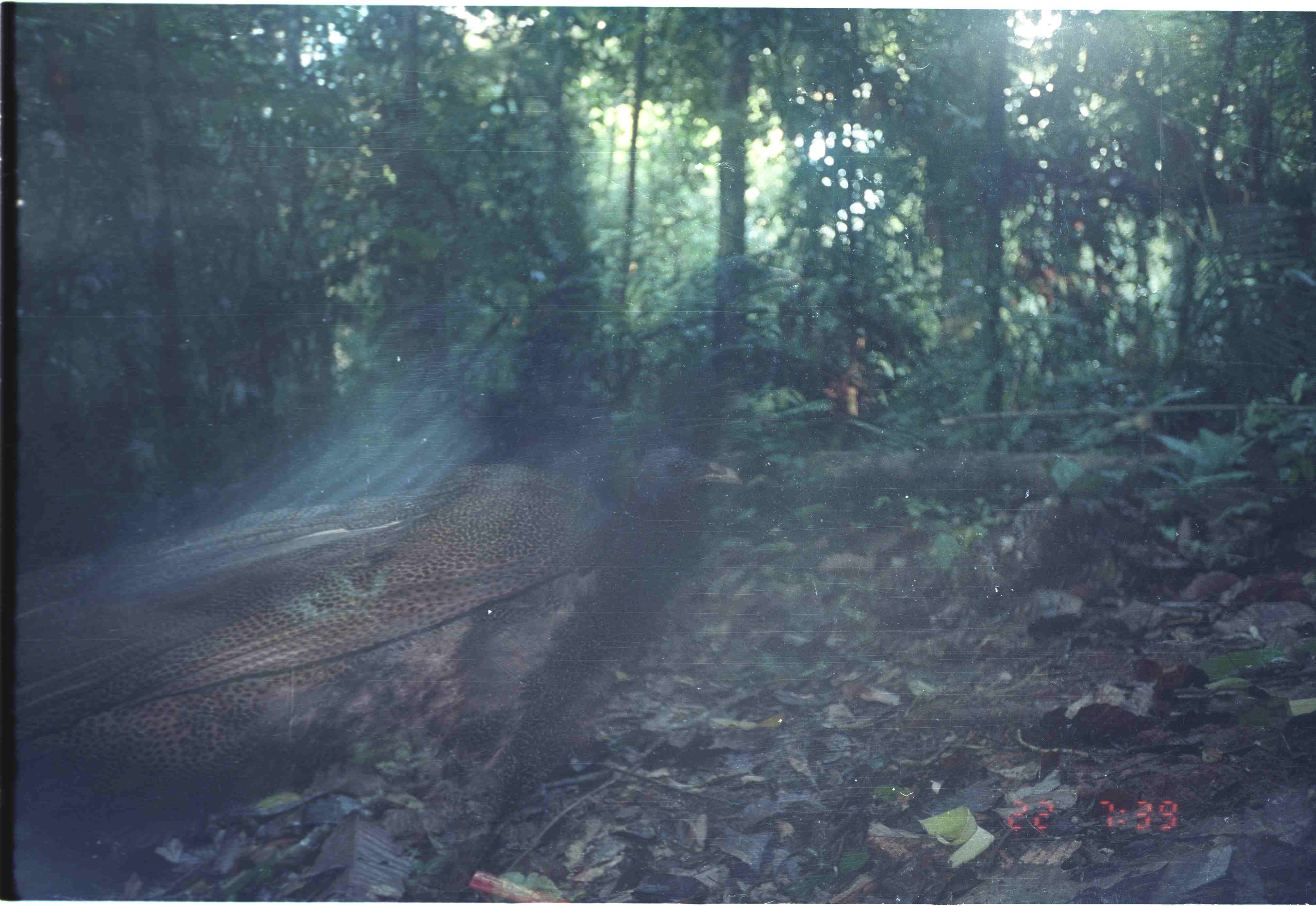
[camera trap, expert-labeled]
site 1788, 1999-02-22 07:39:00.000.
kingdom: Animalia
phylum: Chordata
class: Aves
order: Galliformes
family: Phasianidae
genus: Argusianus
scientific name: Argusianus argus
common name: great argus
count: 1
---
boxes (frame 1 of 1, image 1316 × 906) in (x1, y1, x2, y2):
argusianus argus: (0, 445, 744, 902)